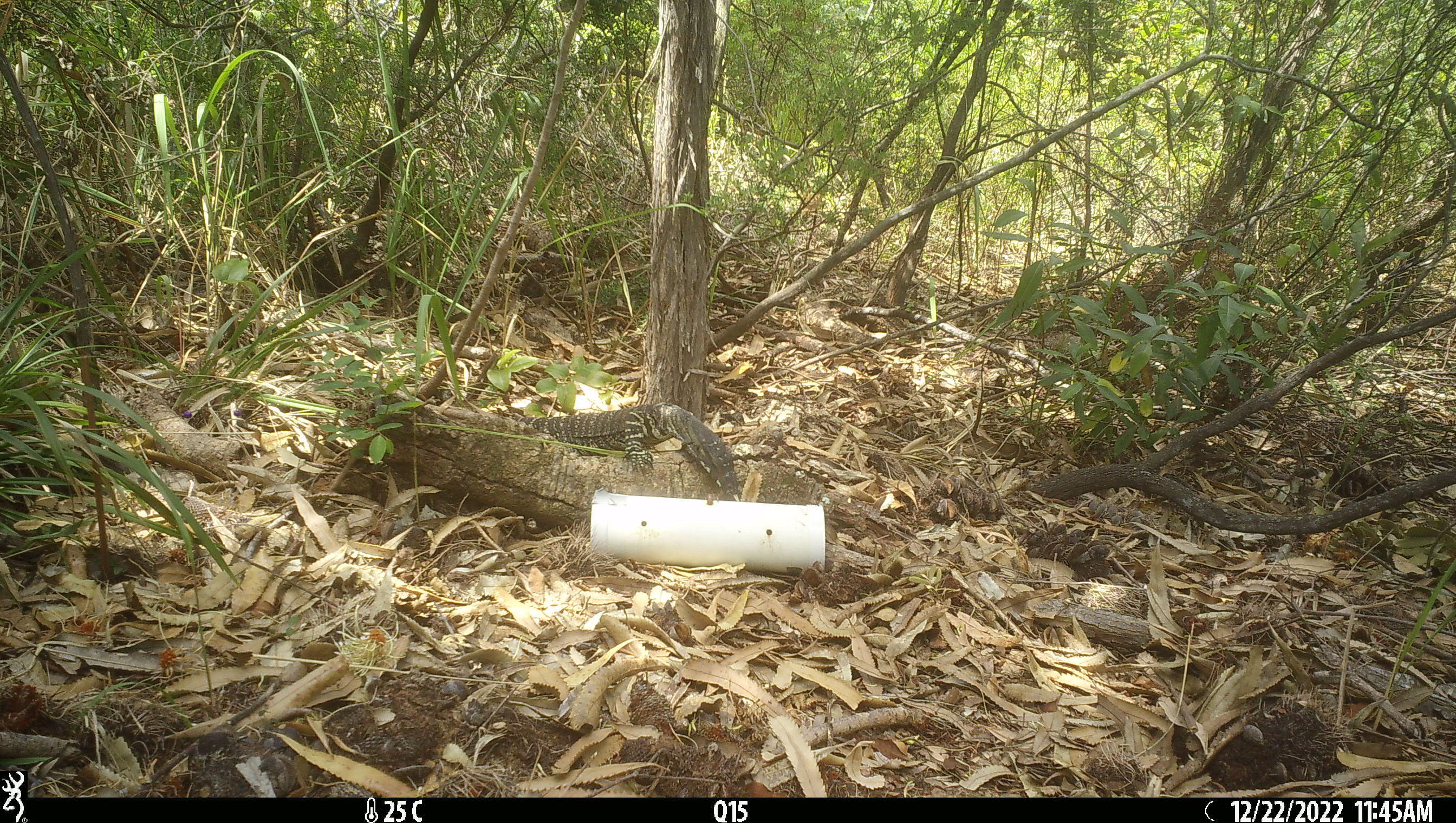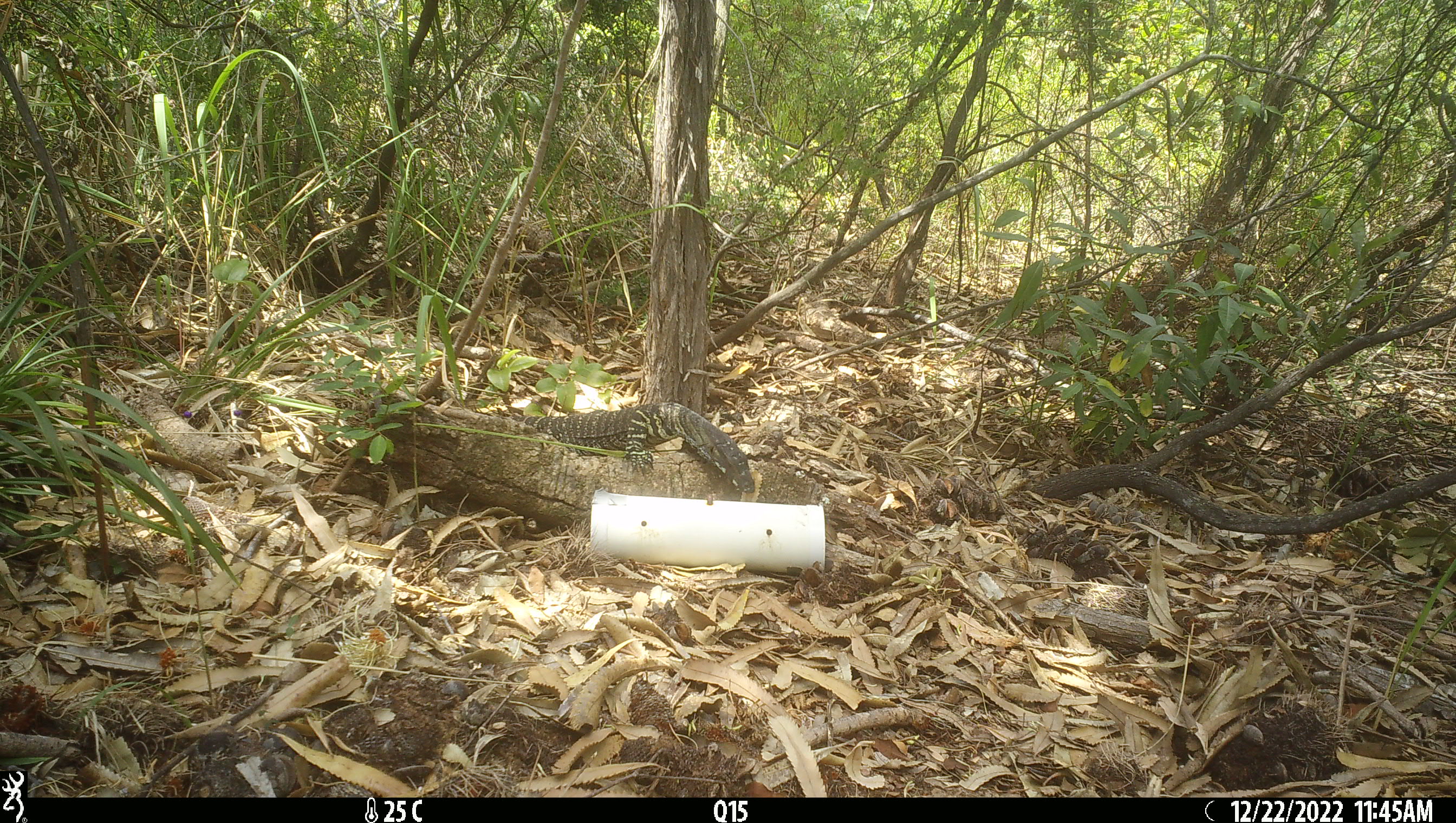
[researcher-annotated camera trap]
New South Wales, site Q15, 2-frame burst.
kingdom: Animalia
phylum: Chordata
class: Reptilia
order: Squamata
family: Varanidae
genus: Varanus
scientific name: Varanus varius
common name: lace monitor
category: goanna